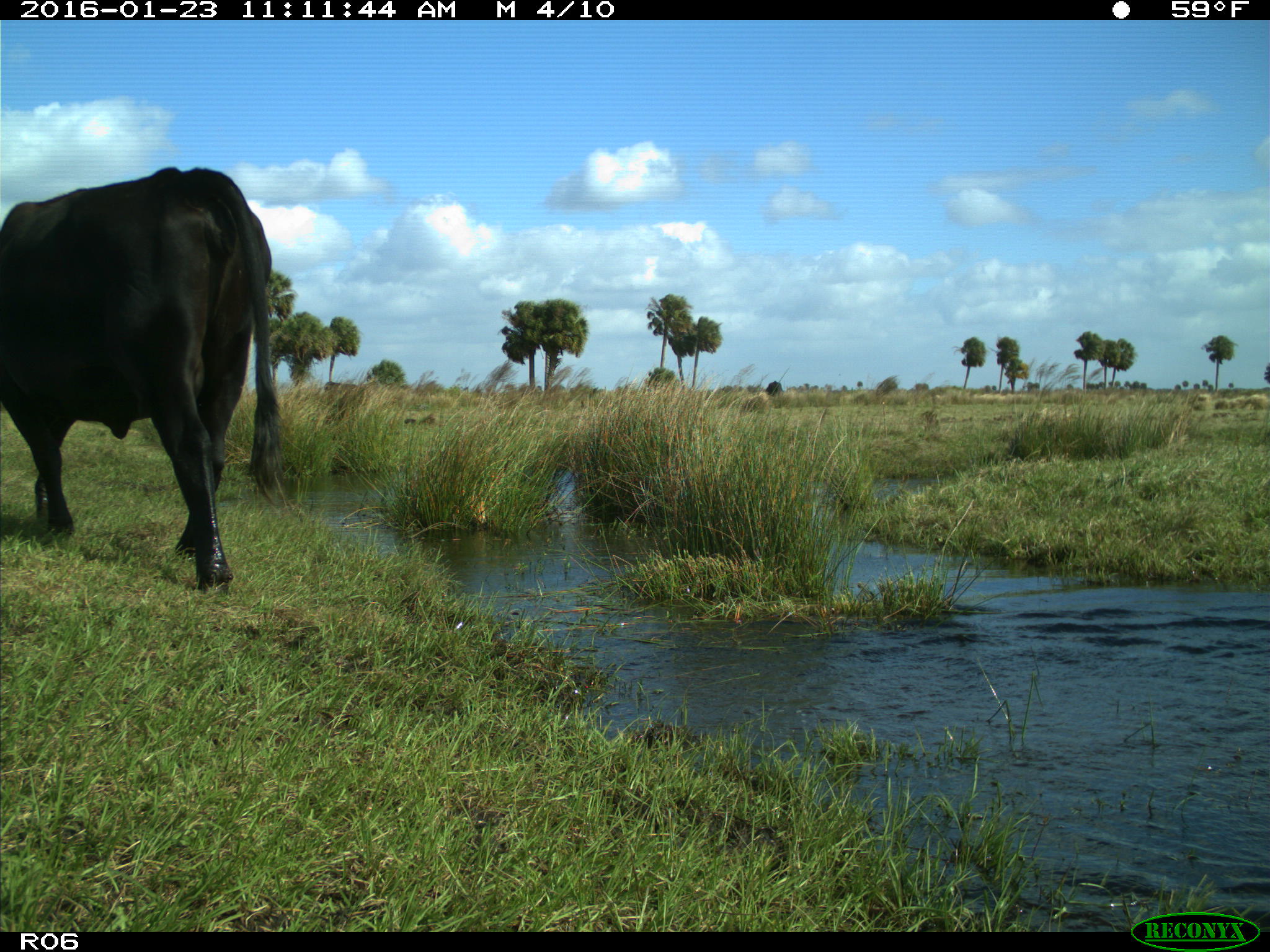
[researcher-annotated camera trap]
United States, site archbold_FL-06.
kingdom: Animalia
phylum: Chordata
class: Mammalia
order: Artiodactyla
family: Bovidae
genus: Bos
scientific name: Bos taurus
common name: domestic cow